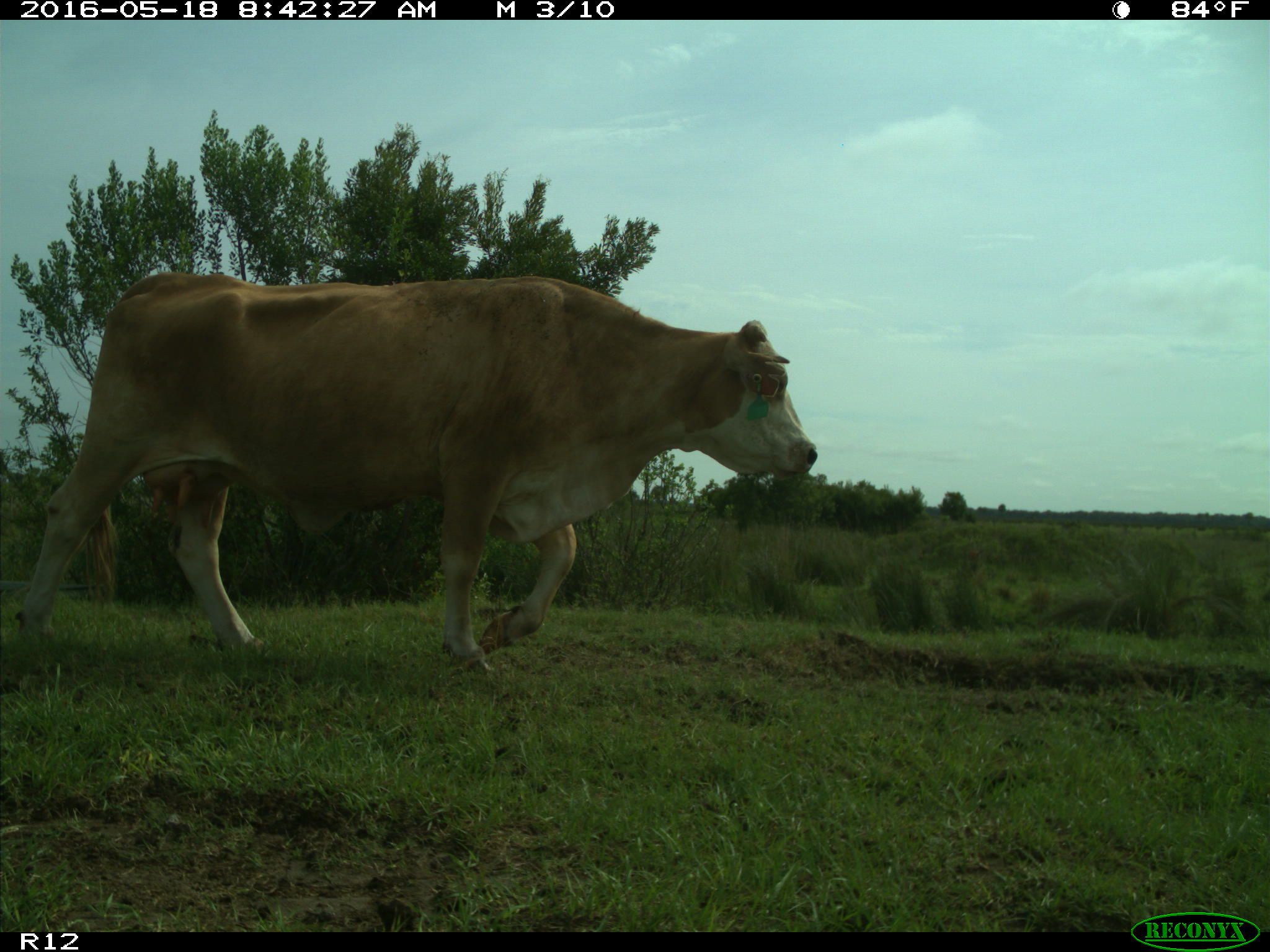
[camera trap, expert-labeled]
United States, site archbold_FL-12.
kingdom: Animalia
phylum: Chordata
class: Mammalia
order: Artiodactyla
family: Bovidae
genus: Bos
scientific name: Bos taurus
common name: domestic cow